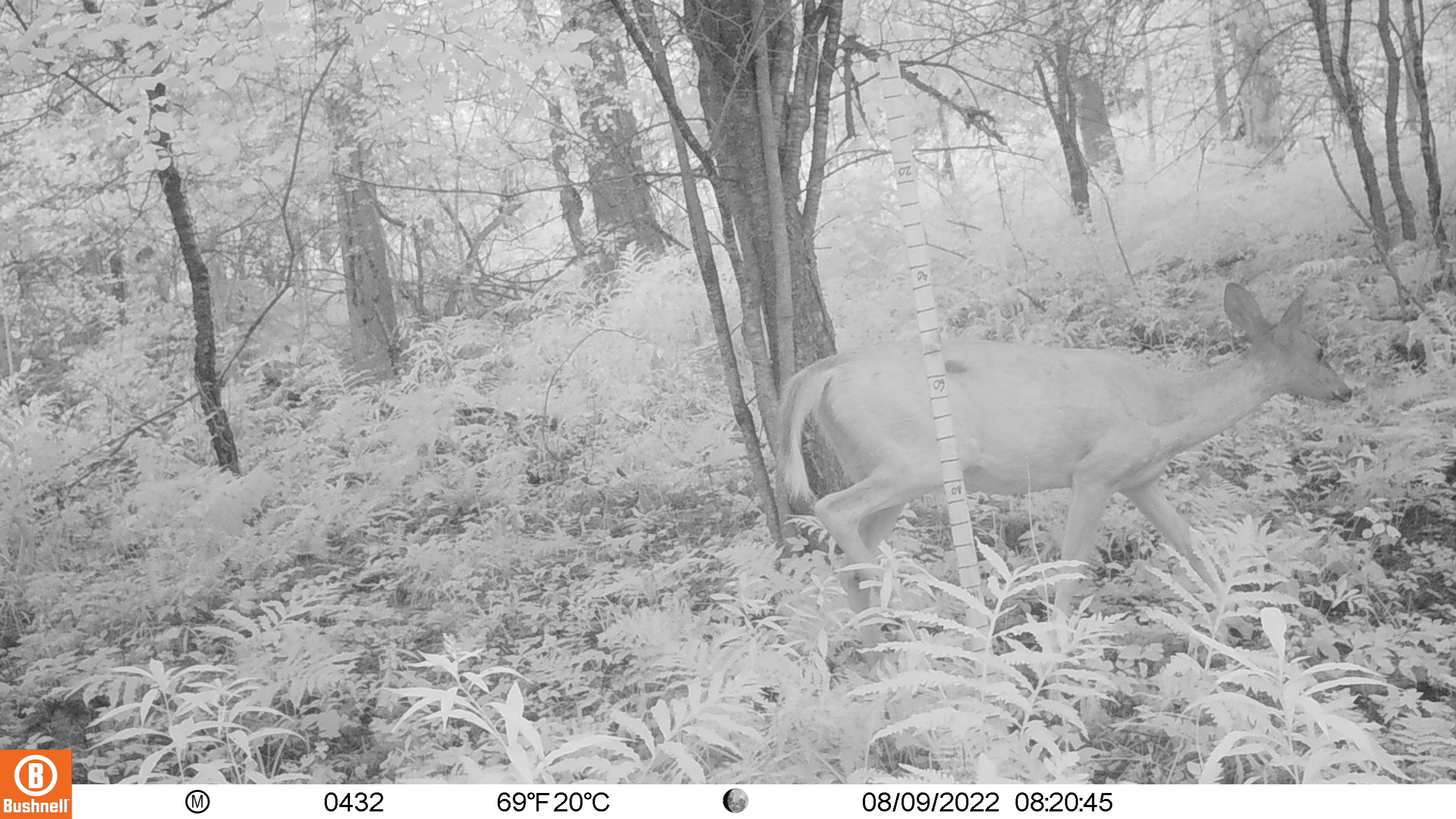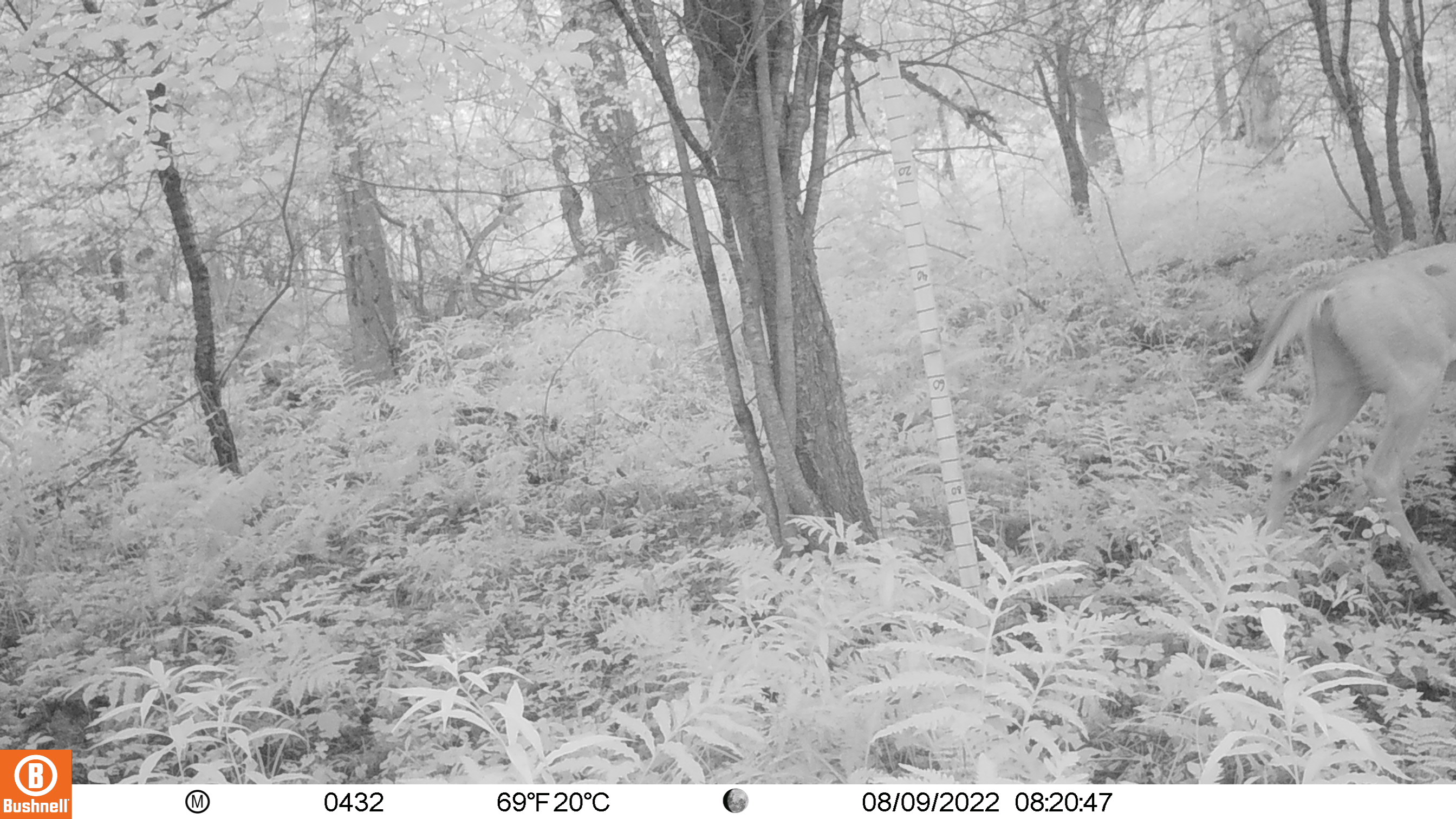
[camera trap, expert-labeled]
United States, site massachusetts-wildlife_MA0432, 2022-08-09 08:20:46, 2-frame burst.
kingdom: Animalia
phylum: Chordata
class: Mammalia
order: Artiodactyla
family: Cervidae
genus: Odocoileus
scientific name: Odocoileus virginianus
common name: white-tailed deer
White-tailed deer (Odocoileus virginianus).